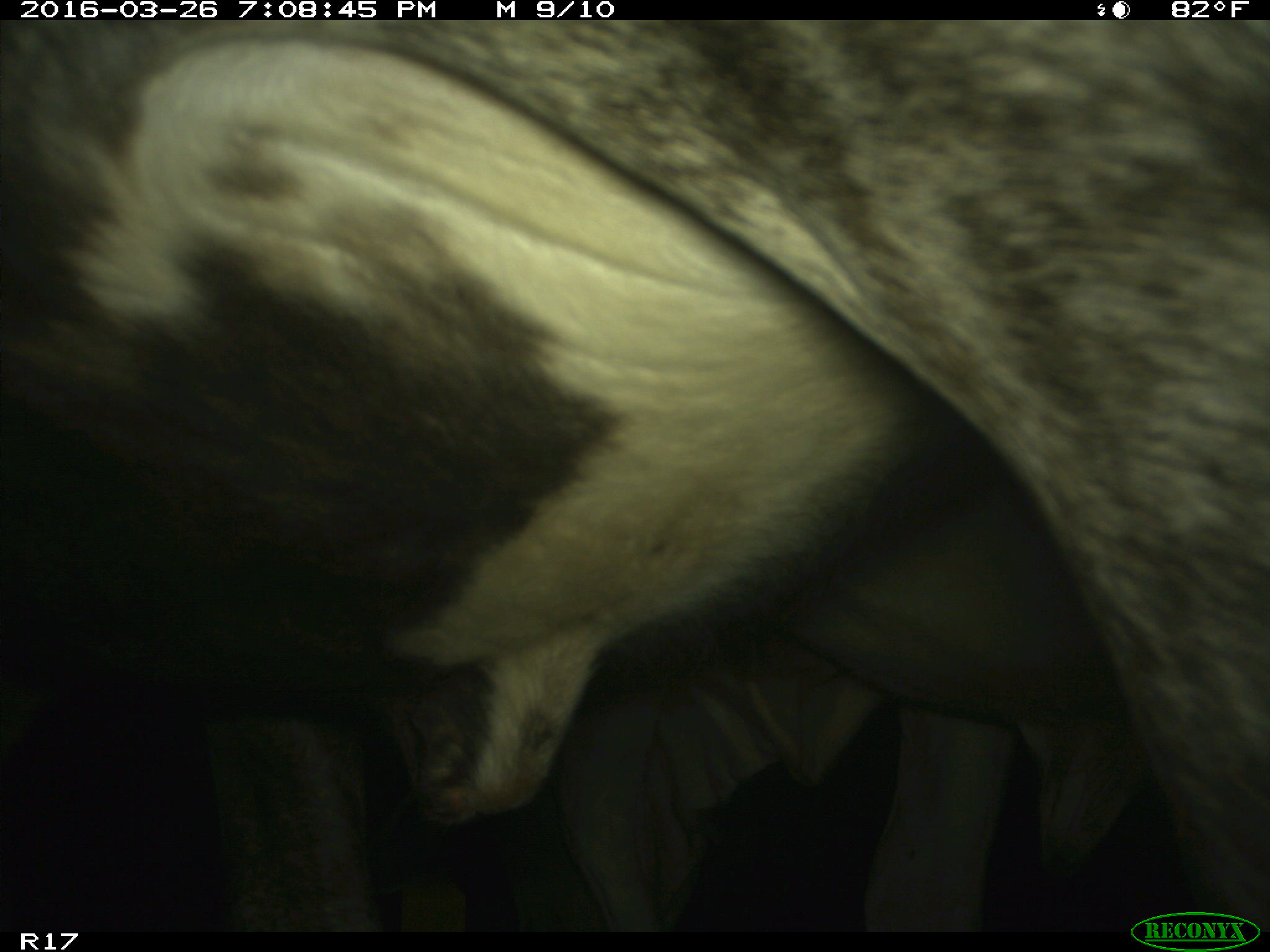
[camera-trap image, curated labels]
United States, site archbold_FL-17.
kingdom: Animalia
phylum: Chordata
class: Mammalia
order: Artiodactyla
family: Bovidae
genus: Bos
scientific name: Bos taurus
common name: domestic cow